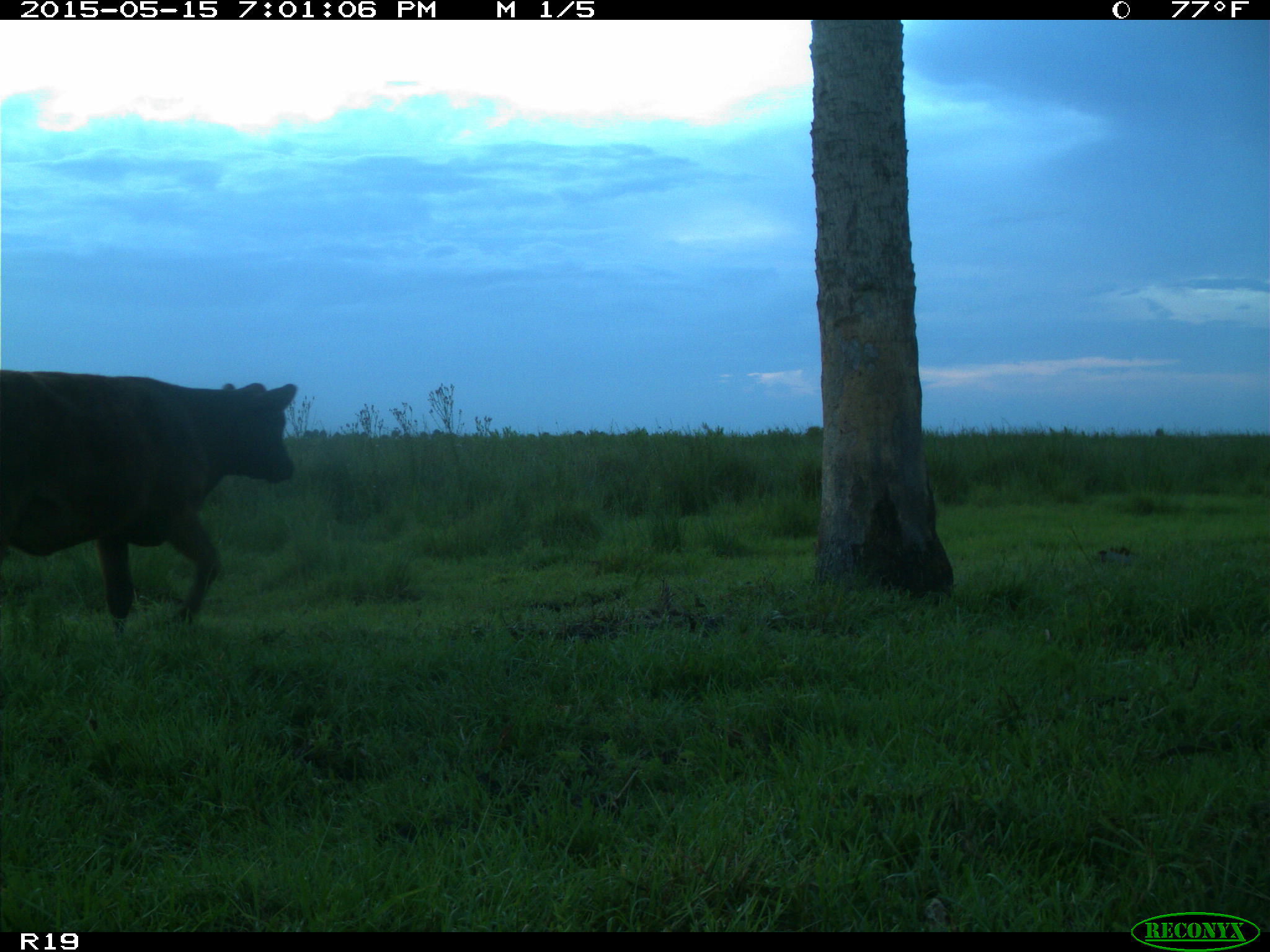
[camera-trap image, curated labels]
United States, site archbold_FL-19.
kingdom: Animalia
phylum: Chordata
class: Mammalia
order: Artiodactyla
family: Bovidae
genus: Bos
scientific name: Bos taurus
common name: domestic cow